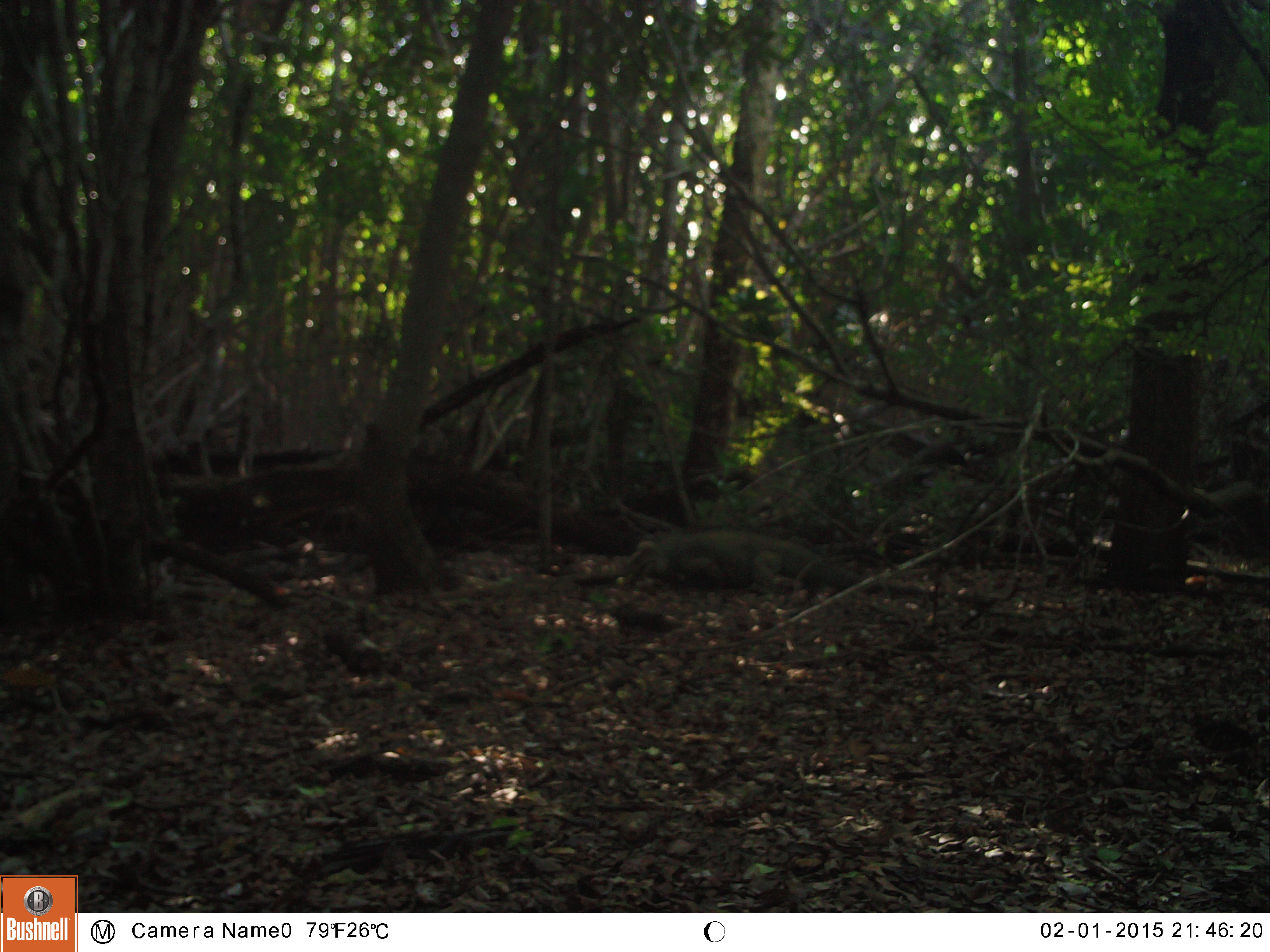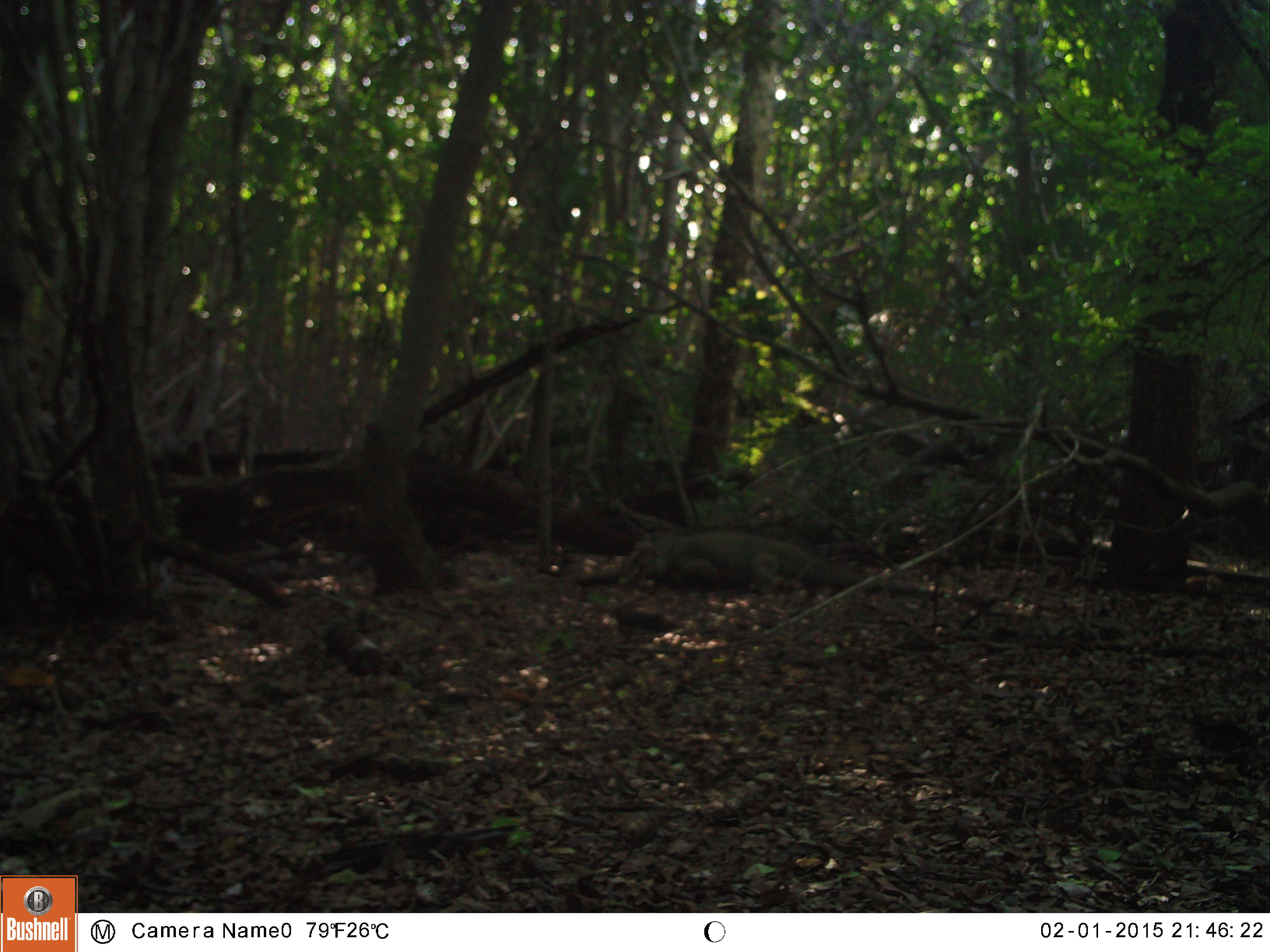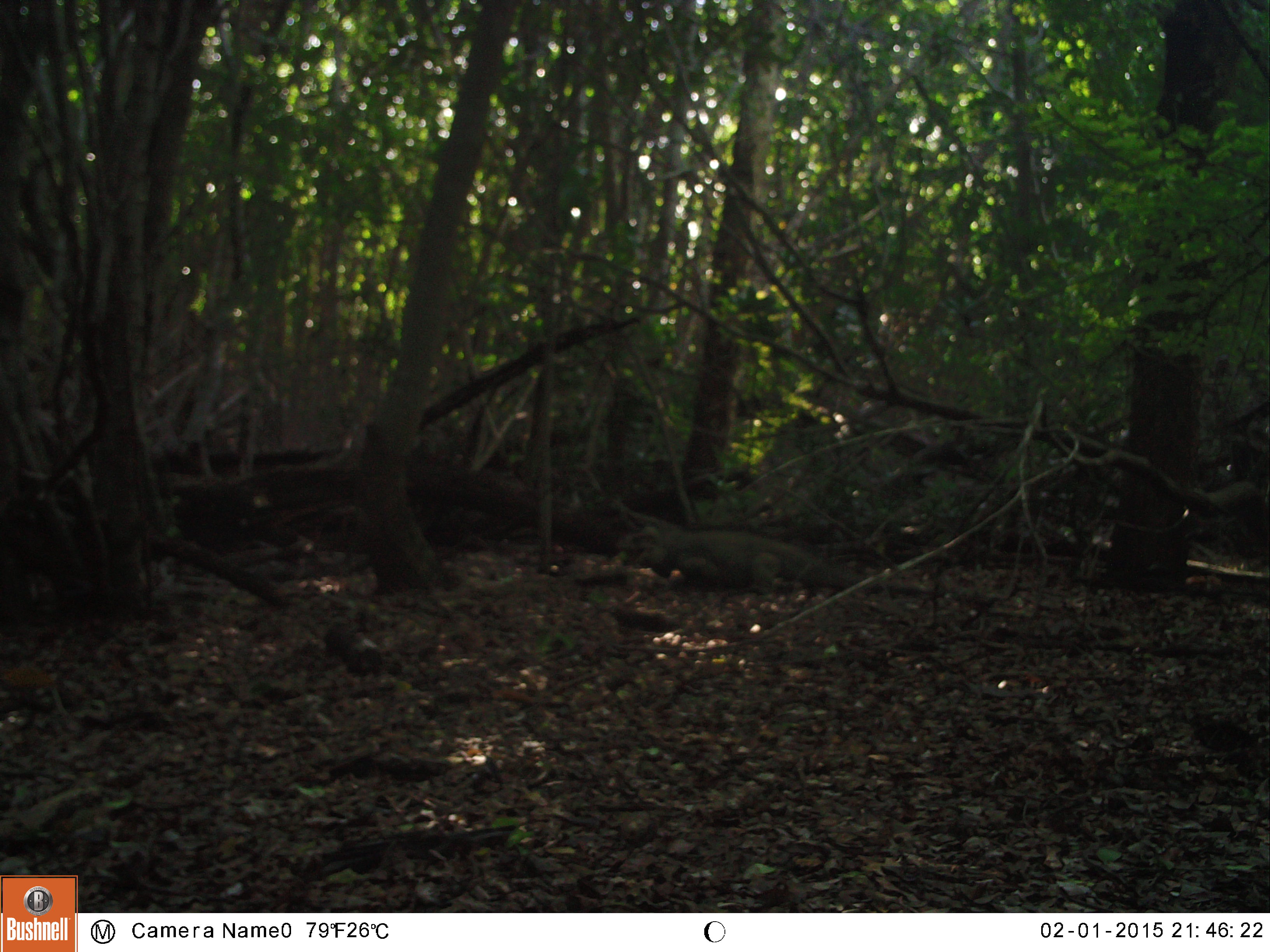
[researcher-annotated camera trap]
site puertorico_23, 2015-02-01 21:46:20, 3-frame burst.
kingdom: Animalia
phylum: Chordata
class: Reptilia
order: Squamata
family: Iguanidae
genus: Iguana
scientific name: Iguana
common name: typical iguanas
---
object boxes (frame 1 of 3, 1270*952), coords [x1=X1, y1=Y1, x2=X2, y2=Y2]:
iguana: [x1=619, y1=528, x2=1008, y2=612]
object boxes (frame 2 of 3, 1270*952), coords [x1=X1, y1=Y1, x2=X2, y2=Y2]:
iguana: [x1=607, y1=532, x2=997, y2=614]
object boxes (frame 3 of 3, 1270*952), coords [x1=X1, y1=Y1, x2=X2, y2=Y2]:
iguana: [x1=598, y1=525, x2=1006, y2=610]